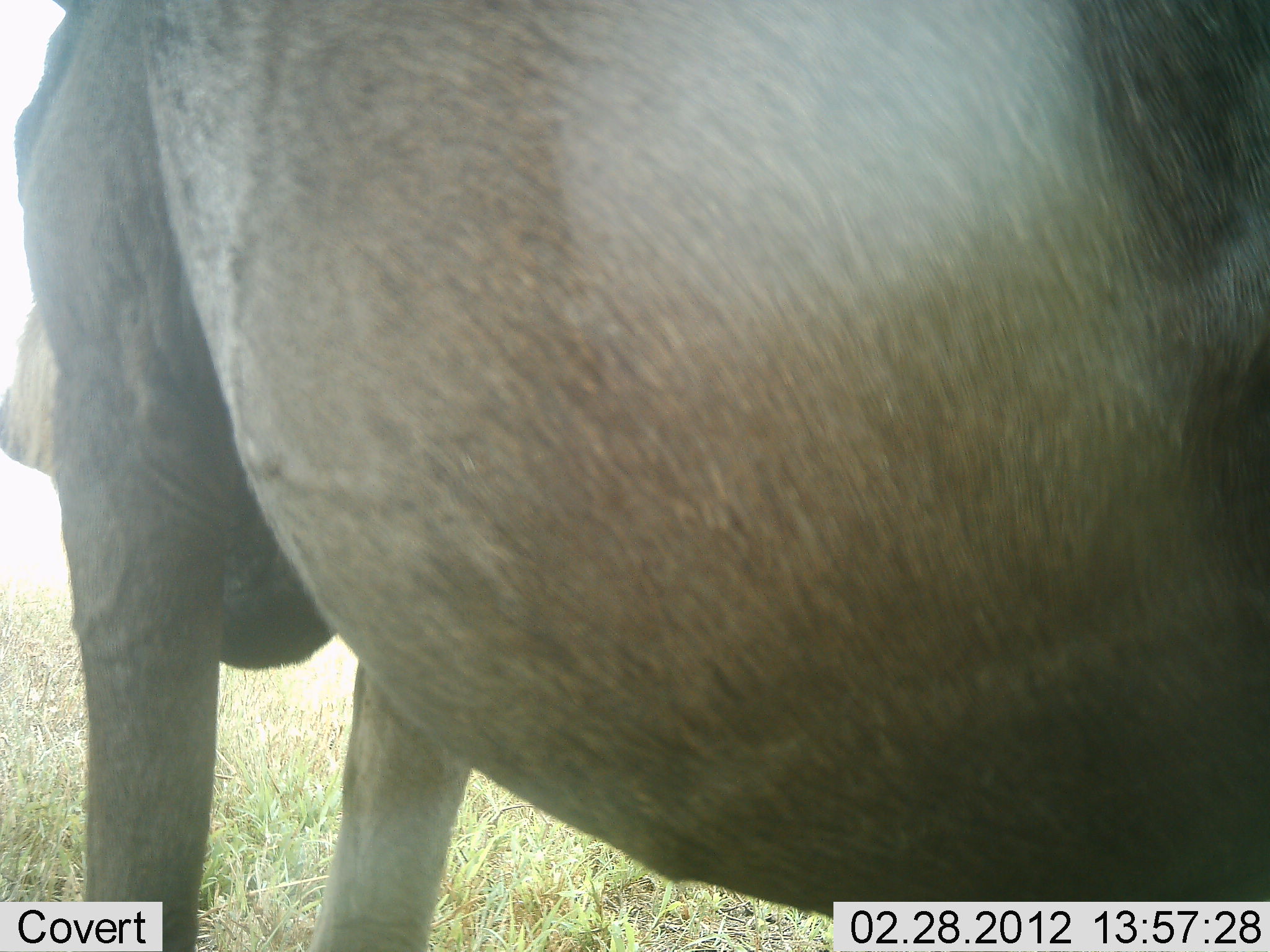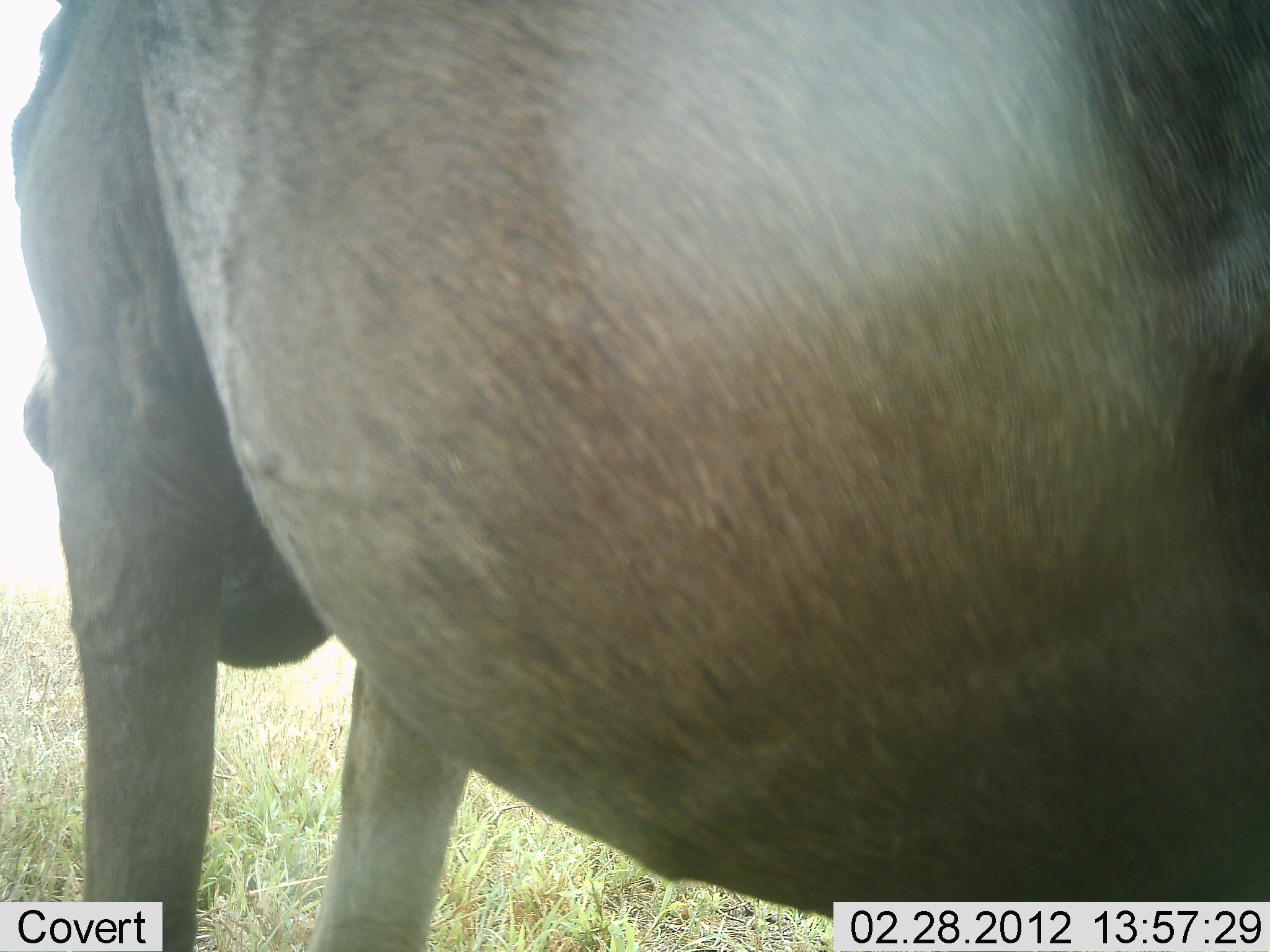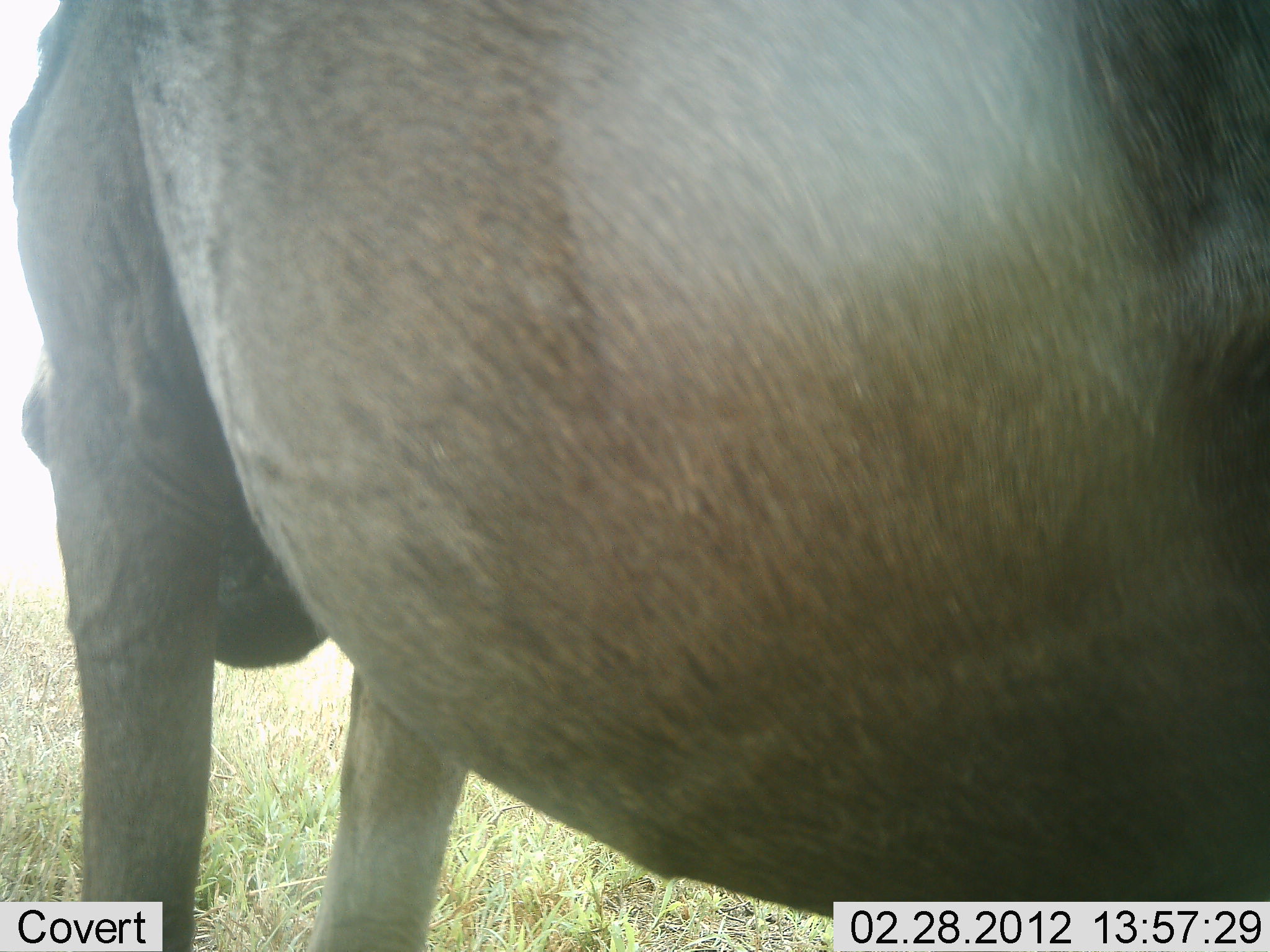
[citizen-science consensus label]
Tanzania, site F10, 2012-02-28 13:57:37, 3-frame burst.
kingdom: Animalia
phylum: Chordata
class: Mammalia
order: Artiodactyla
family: Bovidae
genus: Connochaetes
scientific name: Connochaetes taurinus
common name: blue wildebeest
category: wildebeest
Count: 1.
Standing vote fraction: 92%.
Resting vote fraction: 0%.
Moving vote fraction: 8%.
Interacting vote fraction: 0%.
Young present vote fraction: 0%.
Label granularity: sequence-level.